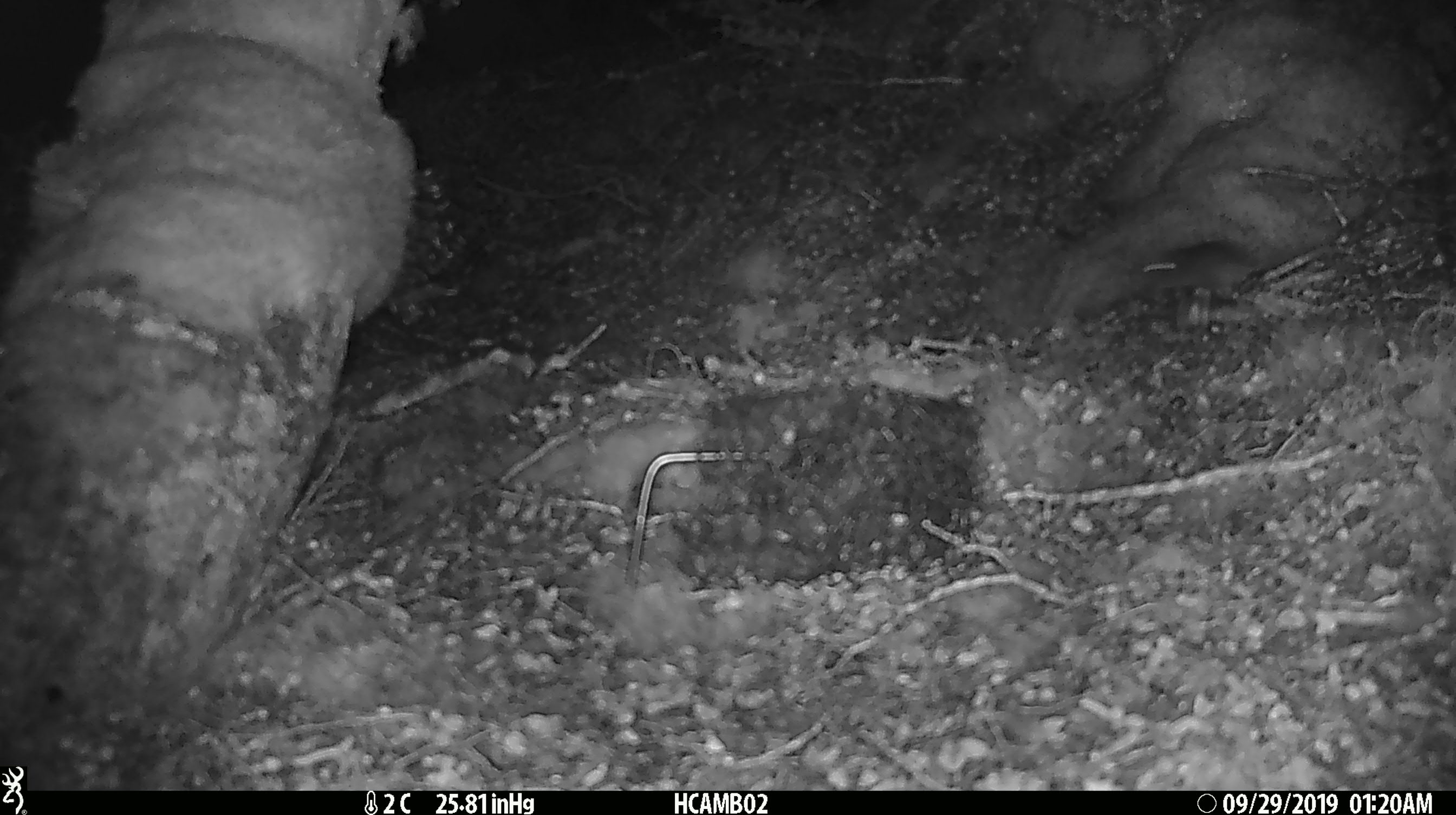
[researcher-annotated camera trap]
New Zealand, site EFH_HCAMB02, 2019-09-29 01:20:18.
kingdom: Animalia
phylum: Chordata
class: Mammalia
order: Rodentia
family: Muridae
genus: Mus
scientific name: Mus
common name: mouse